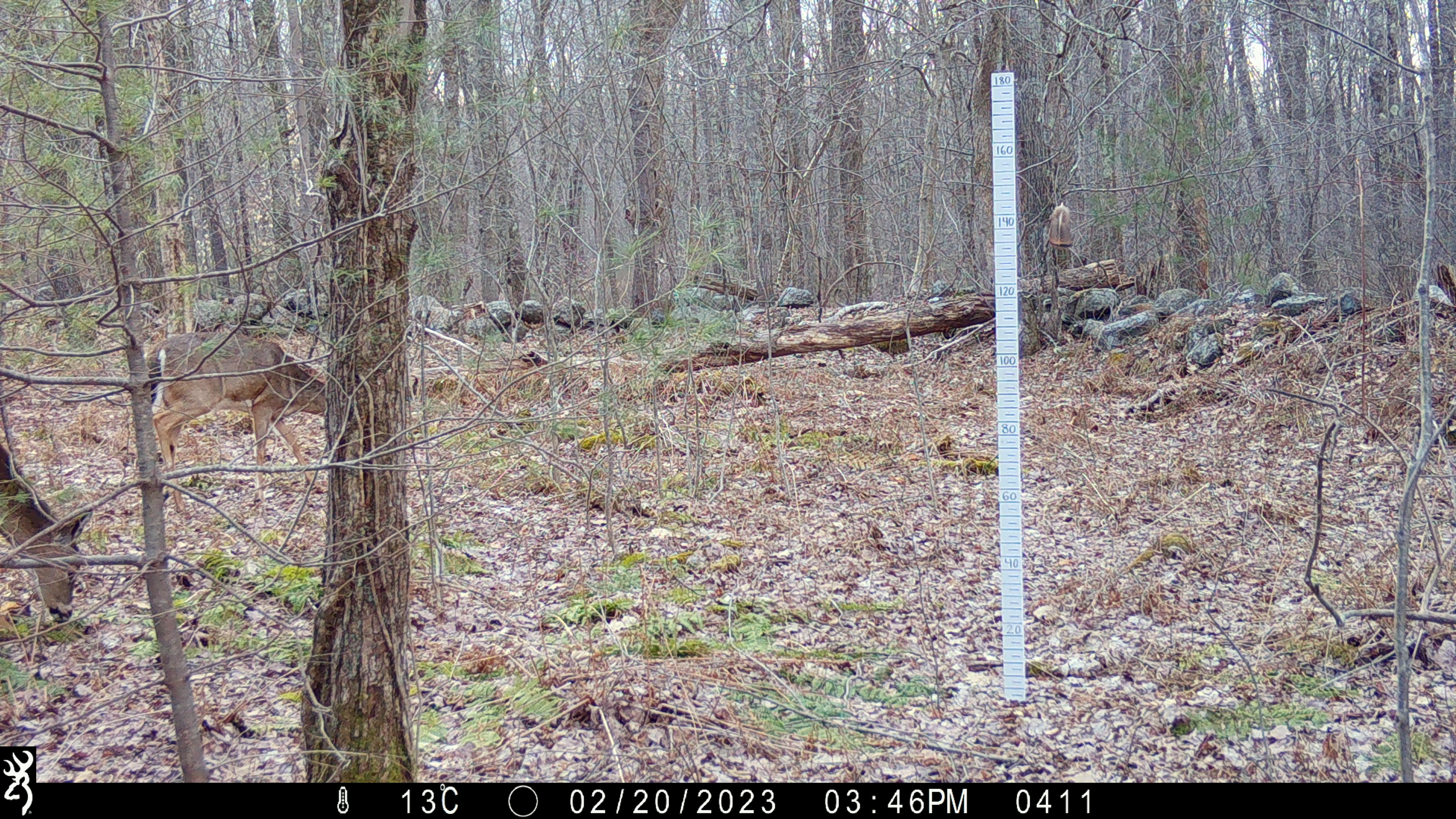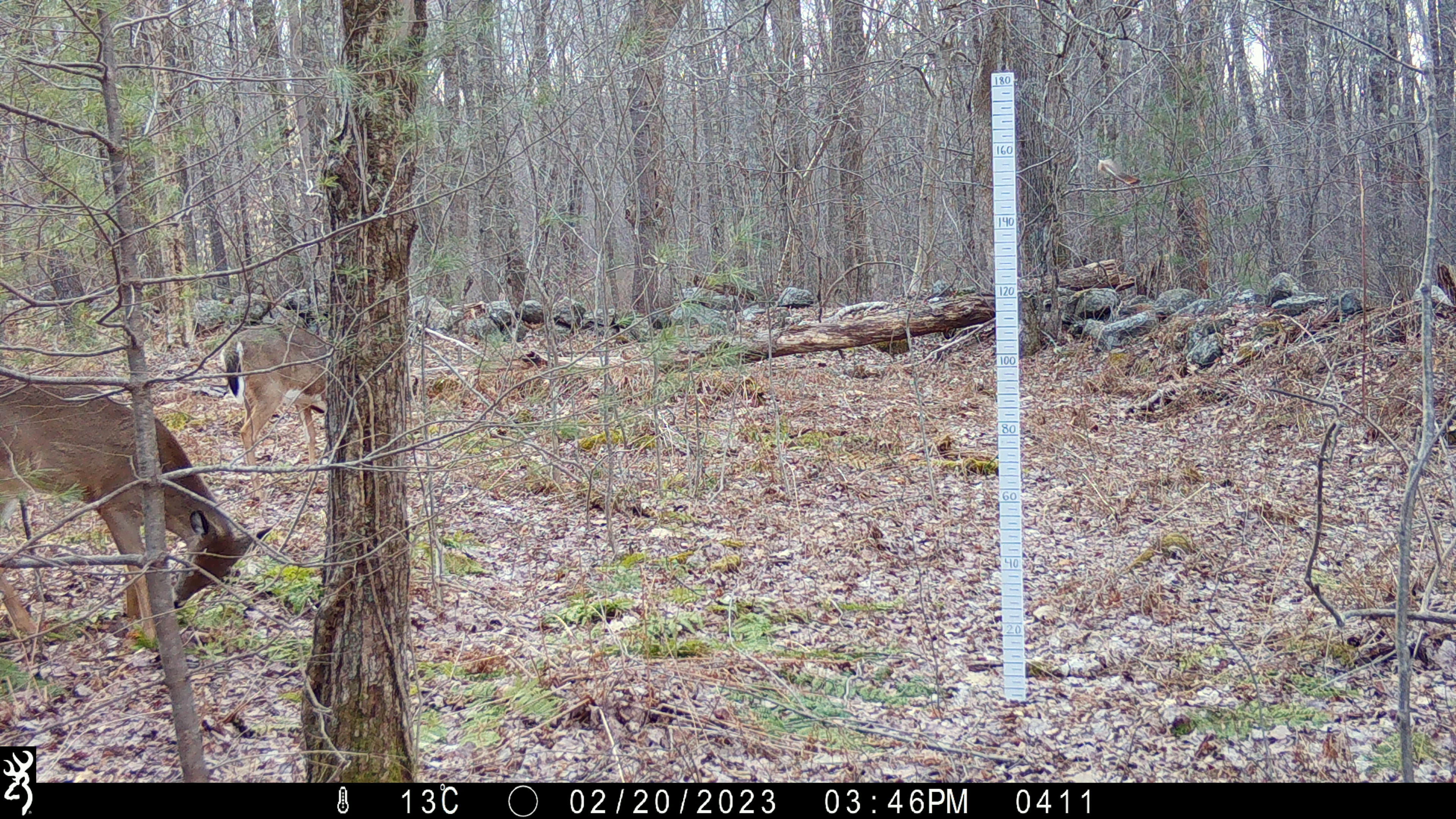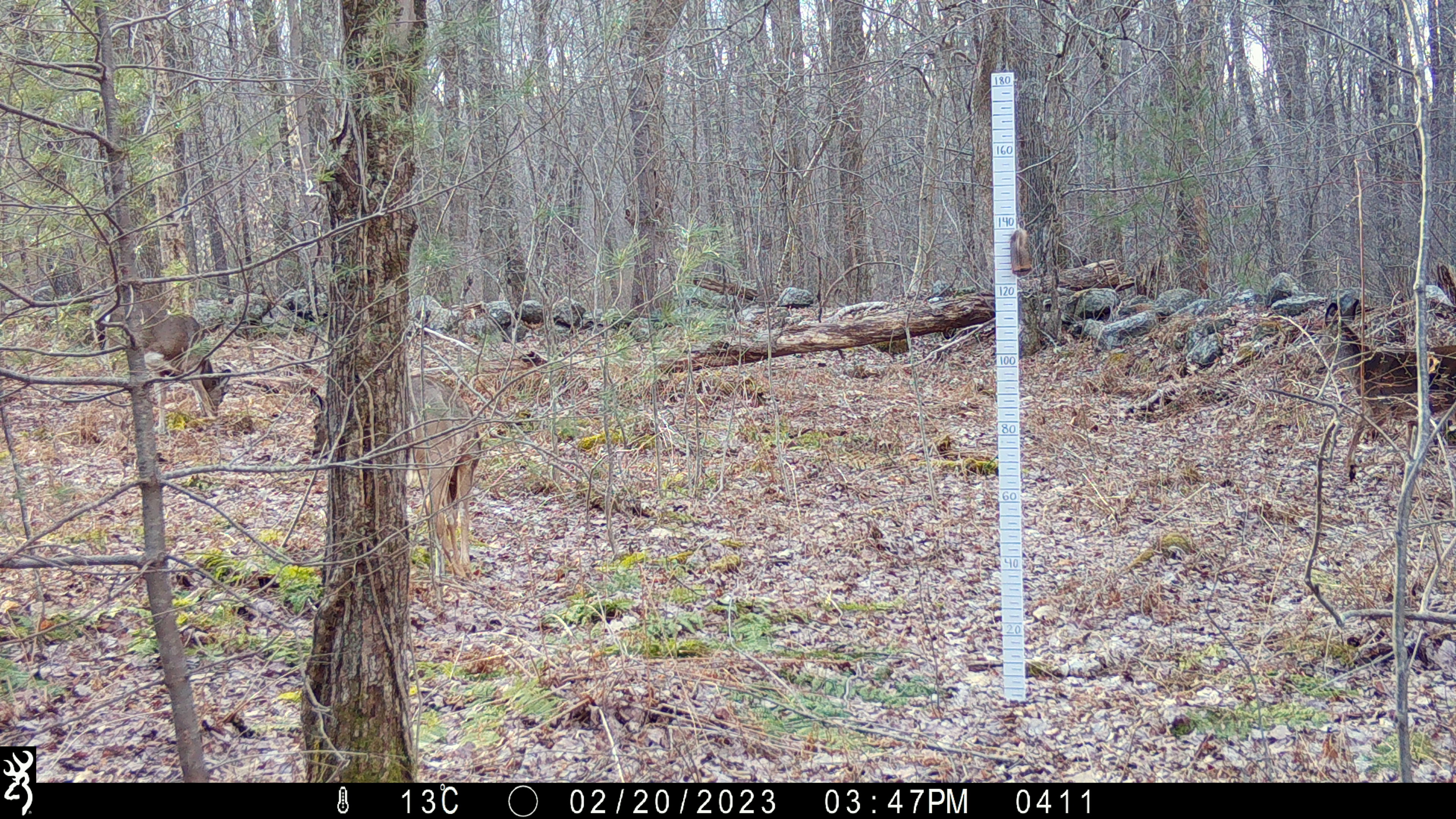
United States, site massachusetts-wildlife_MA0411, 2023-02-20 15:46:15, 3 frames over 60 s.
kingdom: Animalia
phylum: Chordata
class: Mammalia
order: Artiodactyla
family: Cervidae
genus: Odocoileus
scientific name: Odocoileus virginianus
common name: white-tailed deer